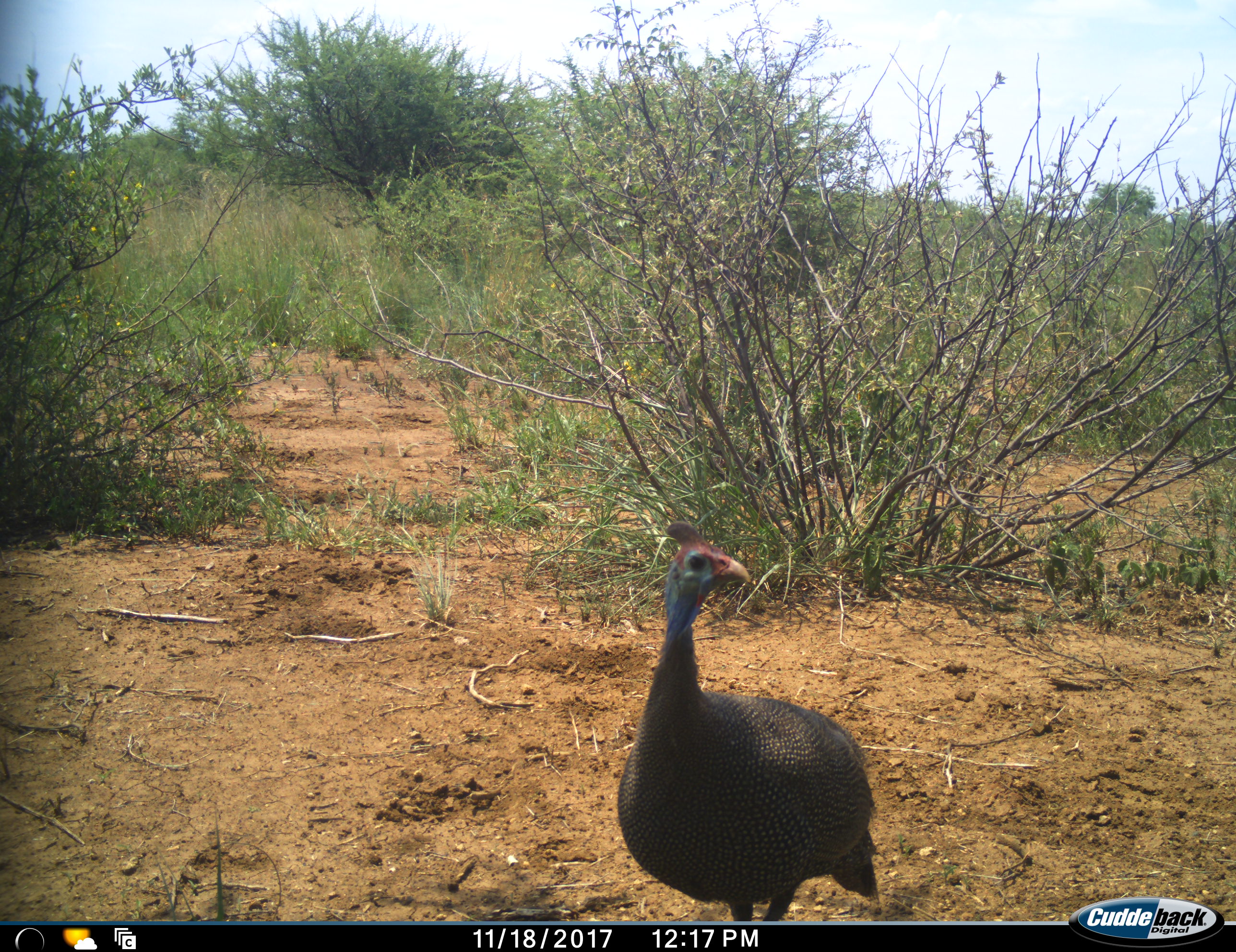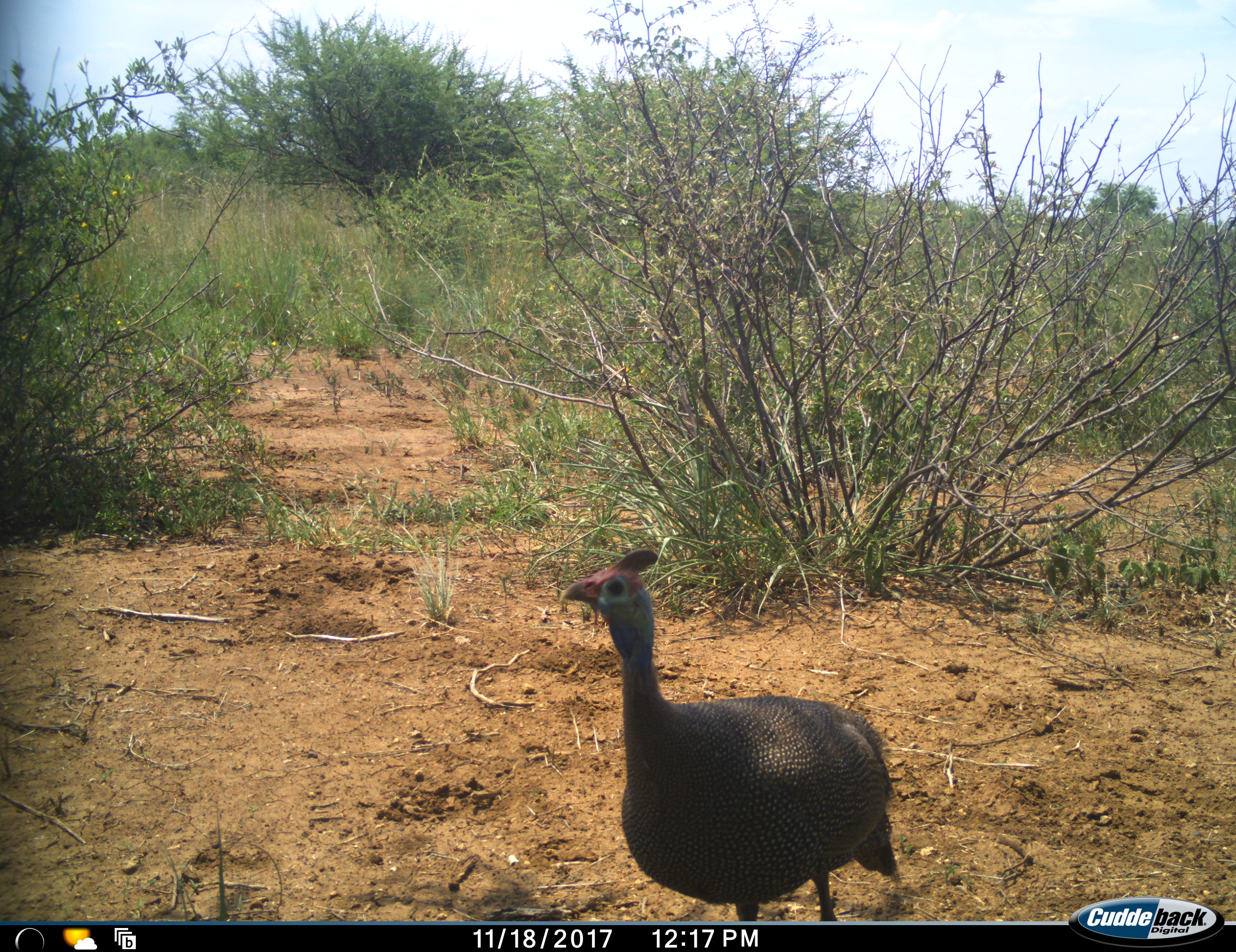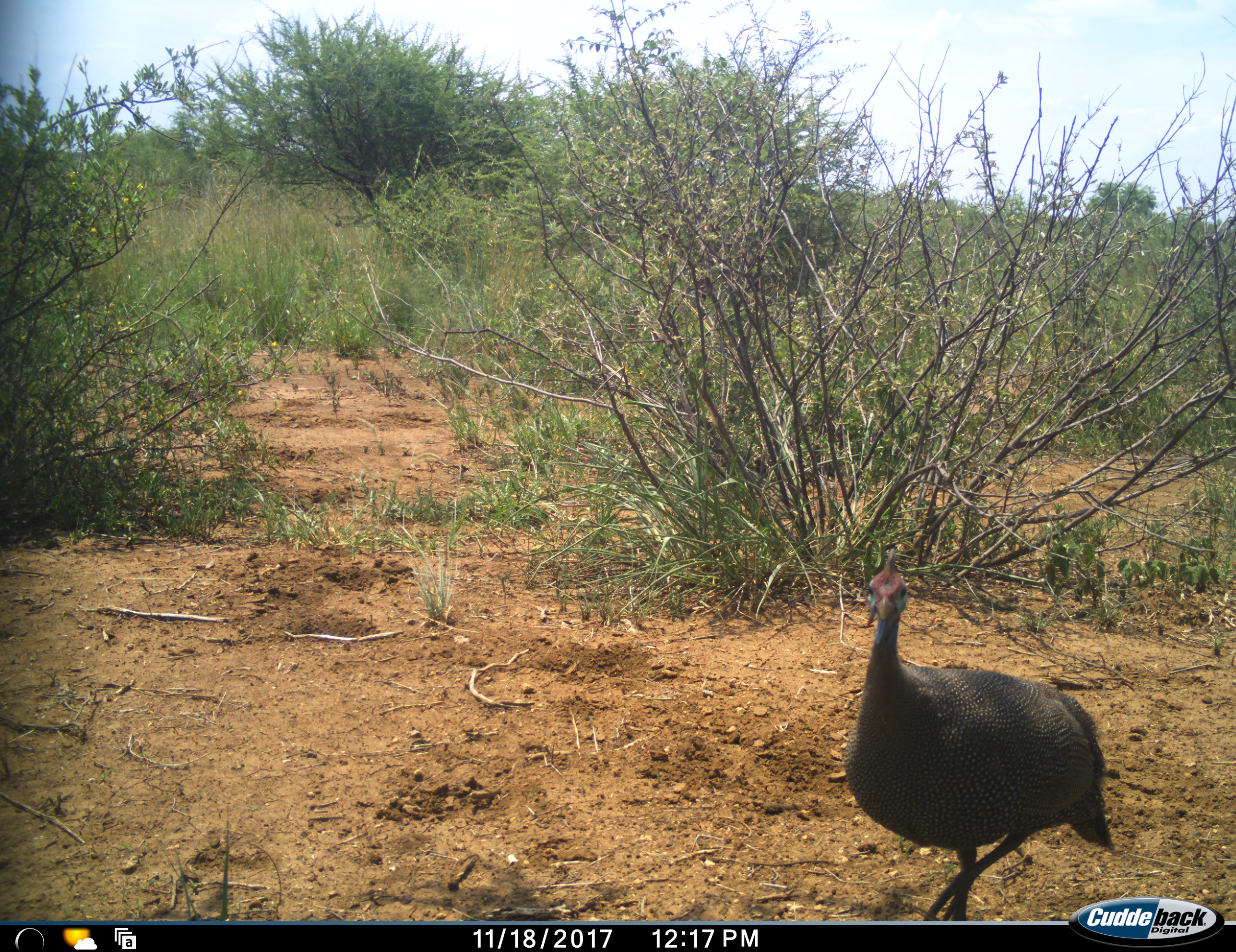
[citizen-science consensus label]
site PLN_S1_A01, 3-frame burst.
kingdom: Animalia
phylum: Chordata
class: Aves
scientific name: Aves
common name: bird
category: birdother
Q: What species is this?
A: Birdother (bird) (Aves).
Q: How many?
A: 1.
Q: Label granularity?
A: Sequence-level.